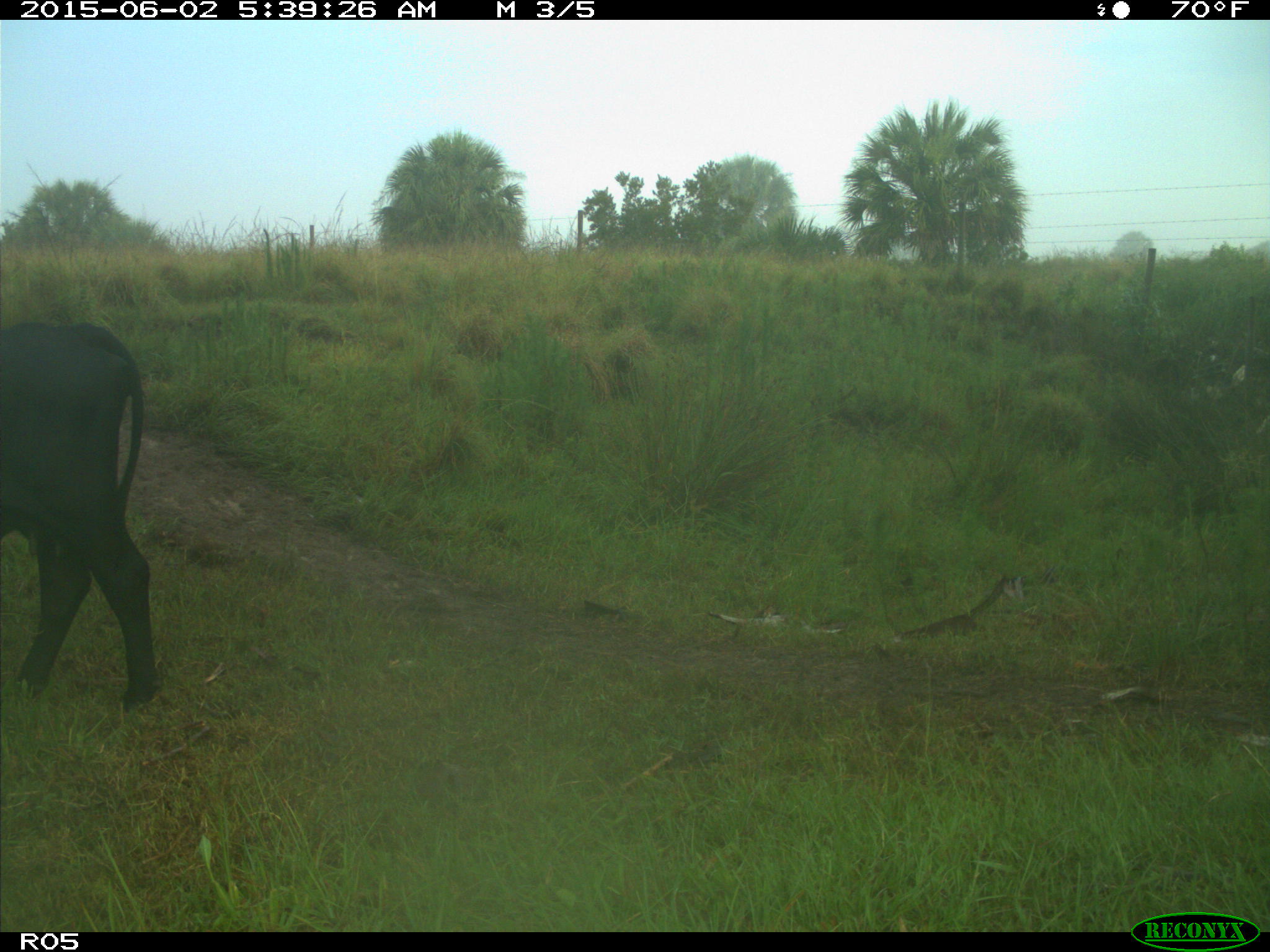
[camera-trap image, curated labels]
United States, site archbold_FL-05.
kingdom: Animalia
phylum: Chordata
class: Mammalia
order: Artiodactyla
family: Bovidae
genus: Bos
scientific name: Bos taurus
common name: domestic cow